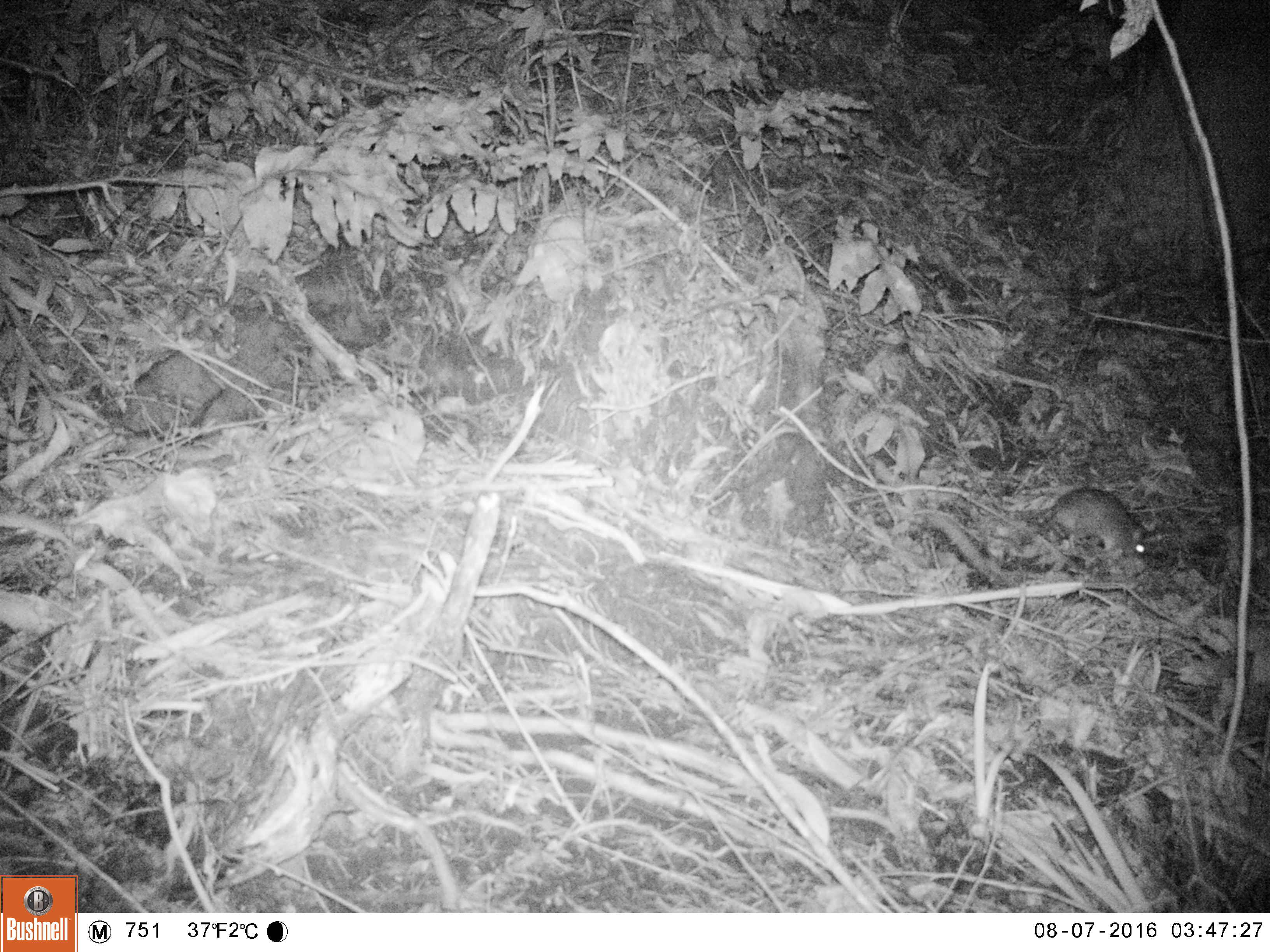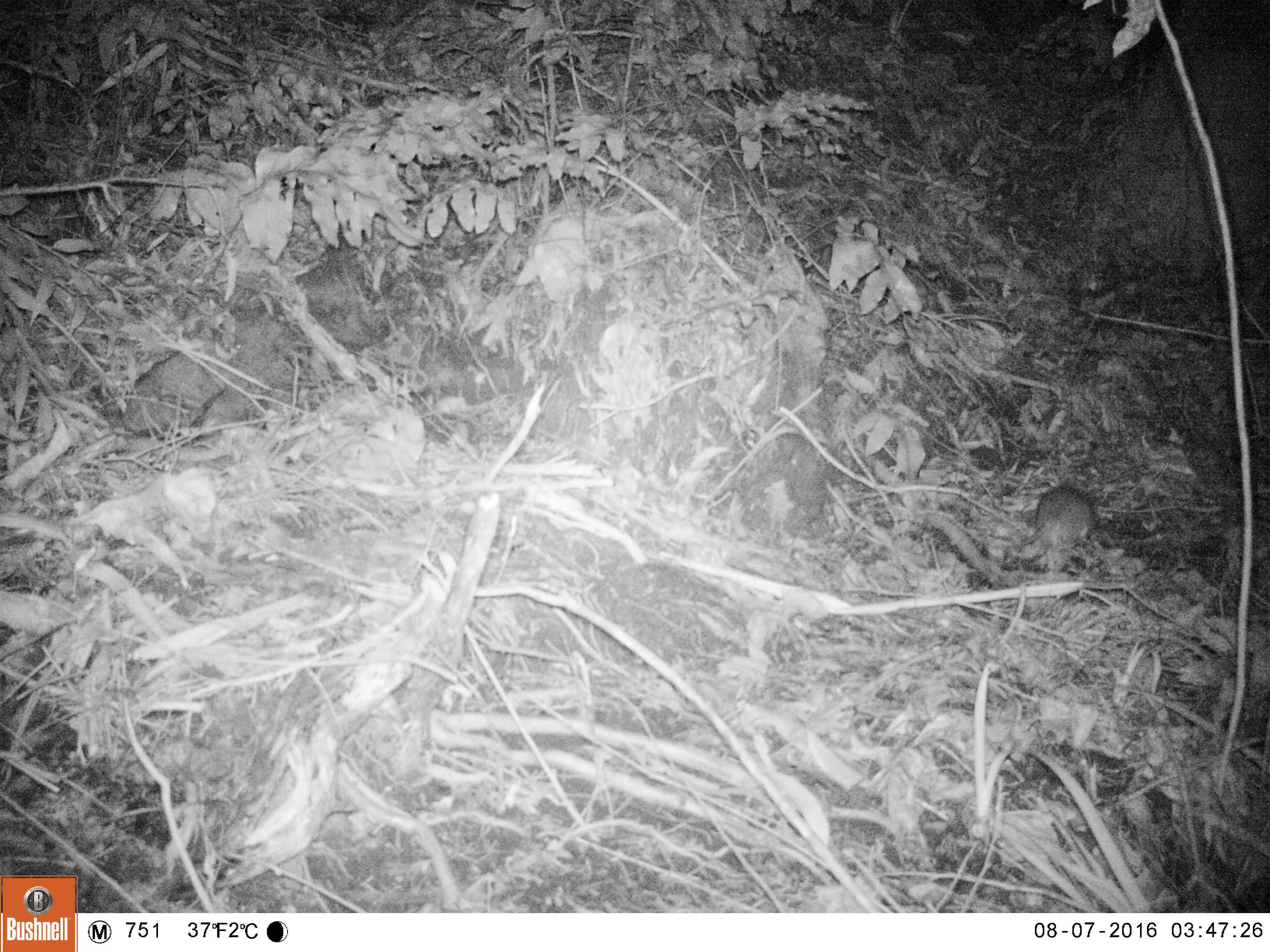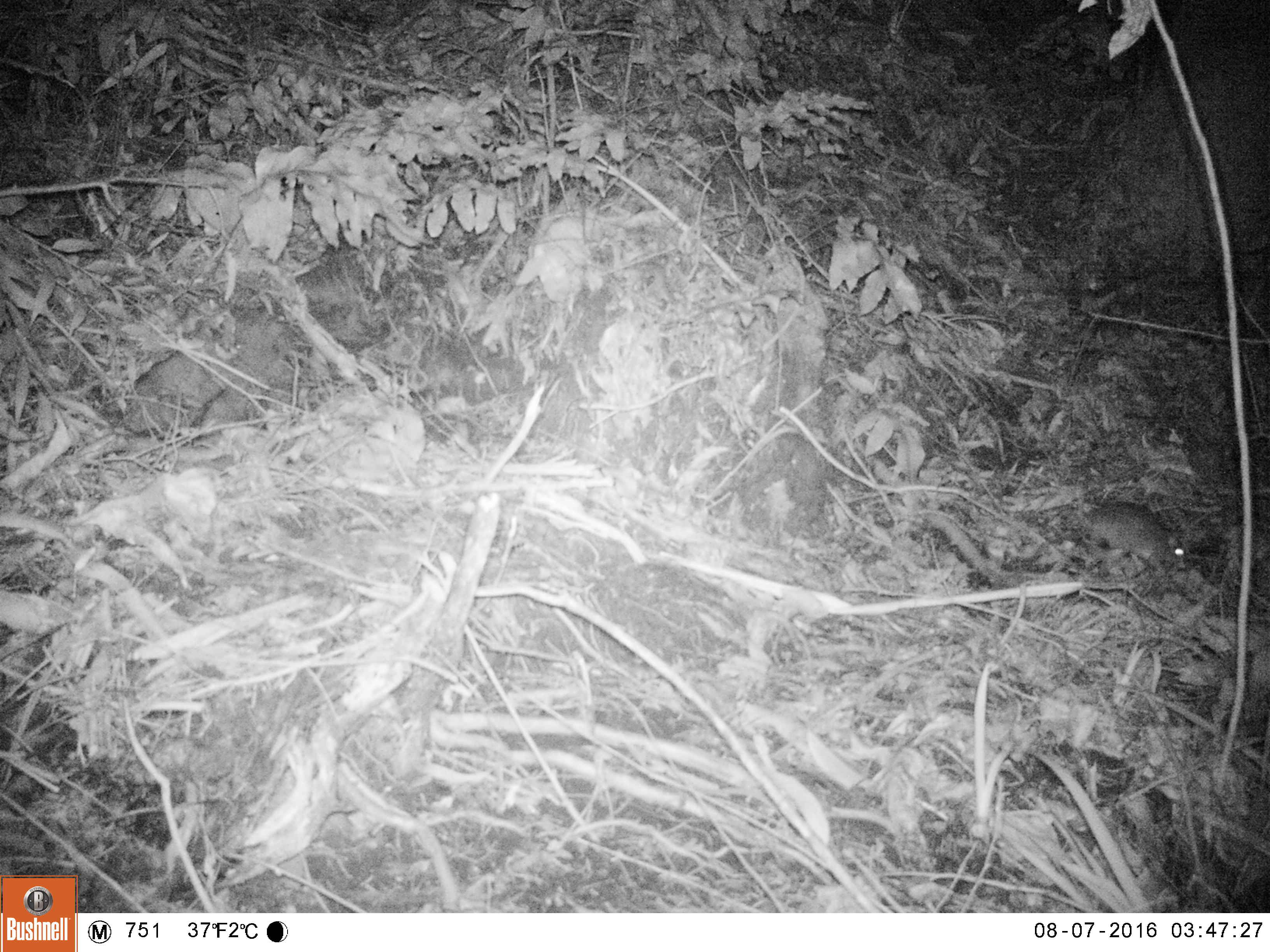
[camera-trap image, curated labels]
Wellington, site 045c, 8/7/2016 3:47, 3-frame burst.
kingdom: Animalia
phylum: Chordata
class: Mammalia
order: Rodentia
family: Muridae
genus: Rattus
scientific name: Rattus norvegicus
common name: norway rat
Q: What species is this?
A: Norway rat (Rattus norvegicus).